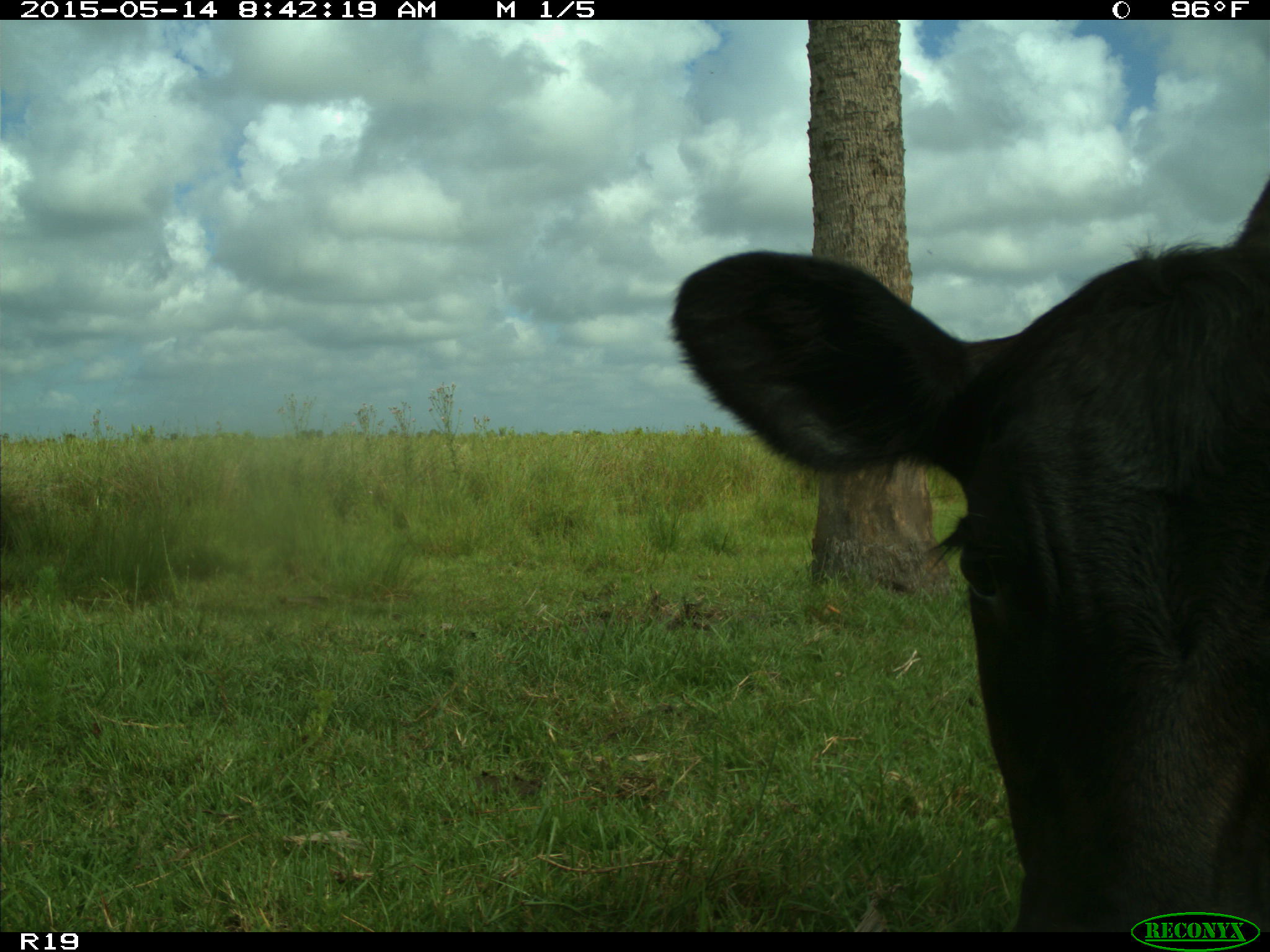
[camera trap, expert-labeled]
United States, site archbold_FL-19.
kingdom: Animalia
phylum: Chordata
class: Mammalia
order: Artiodactyla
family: Bovidae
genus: Bos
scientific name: Bos taurus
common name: domestic cow